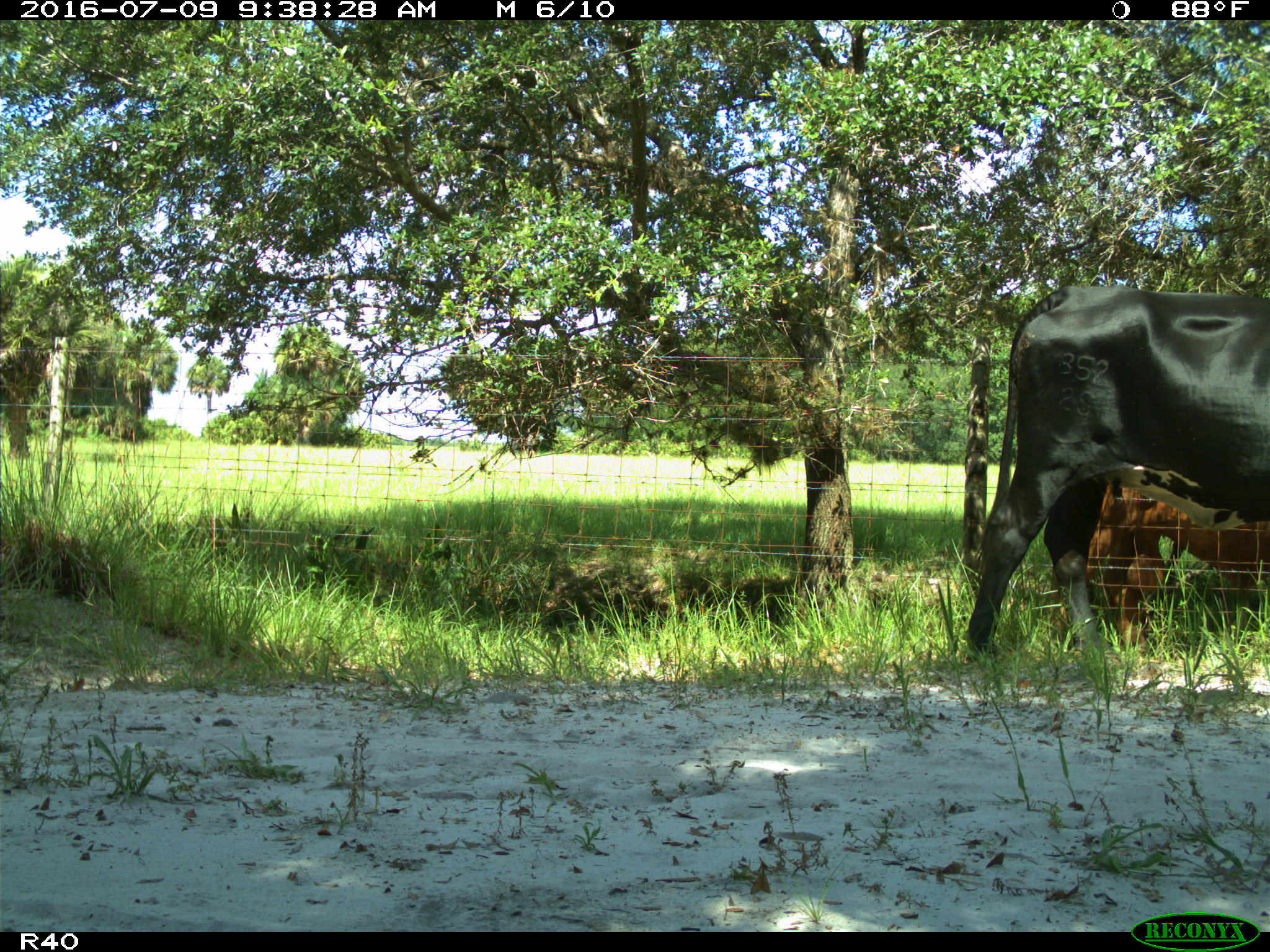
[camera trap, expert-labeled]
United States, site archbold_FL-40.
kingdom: Animalia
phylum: Chordata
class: Mammalia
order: Artiodactyla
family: Bovidae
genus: Bos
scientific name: Bos taurus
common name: domestic cow